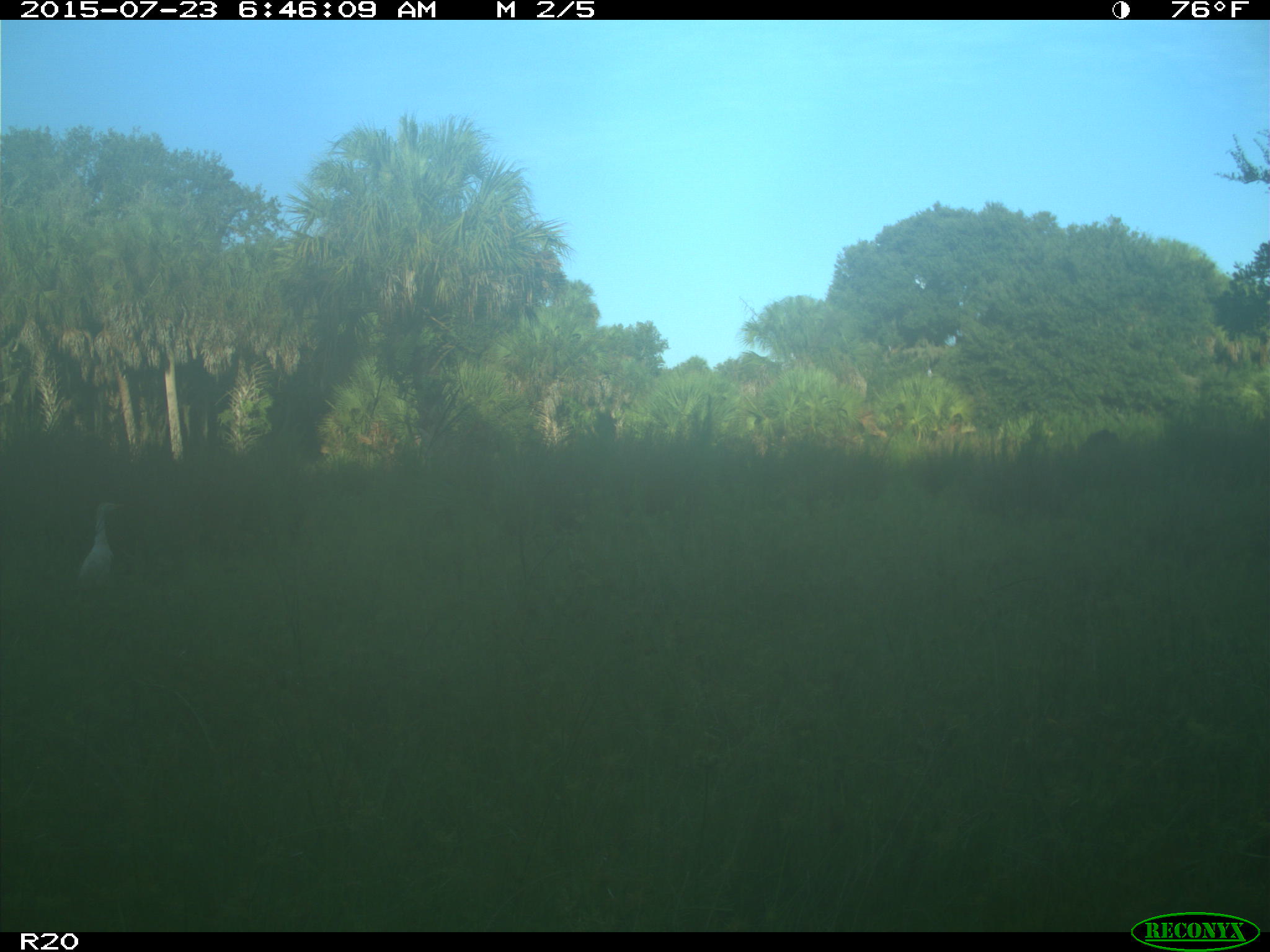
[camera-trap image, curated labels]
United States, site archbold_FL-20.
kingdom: Animalia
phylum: Chordata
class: Mammalia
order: Artiodactyla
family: Bovidae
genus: Bos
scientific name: Bos taurus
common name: domestic cow